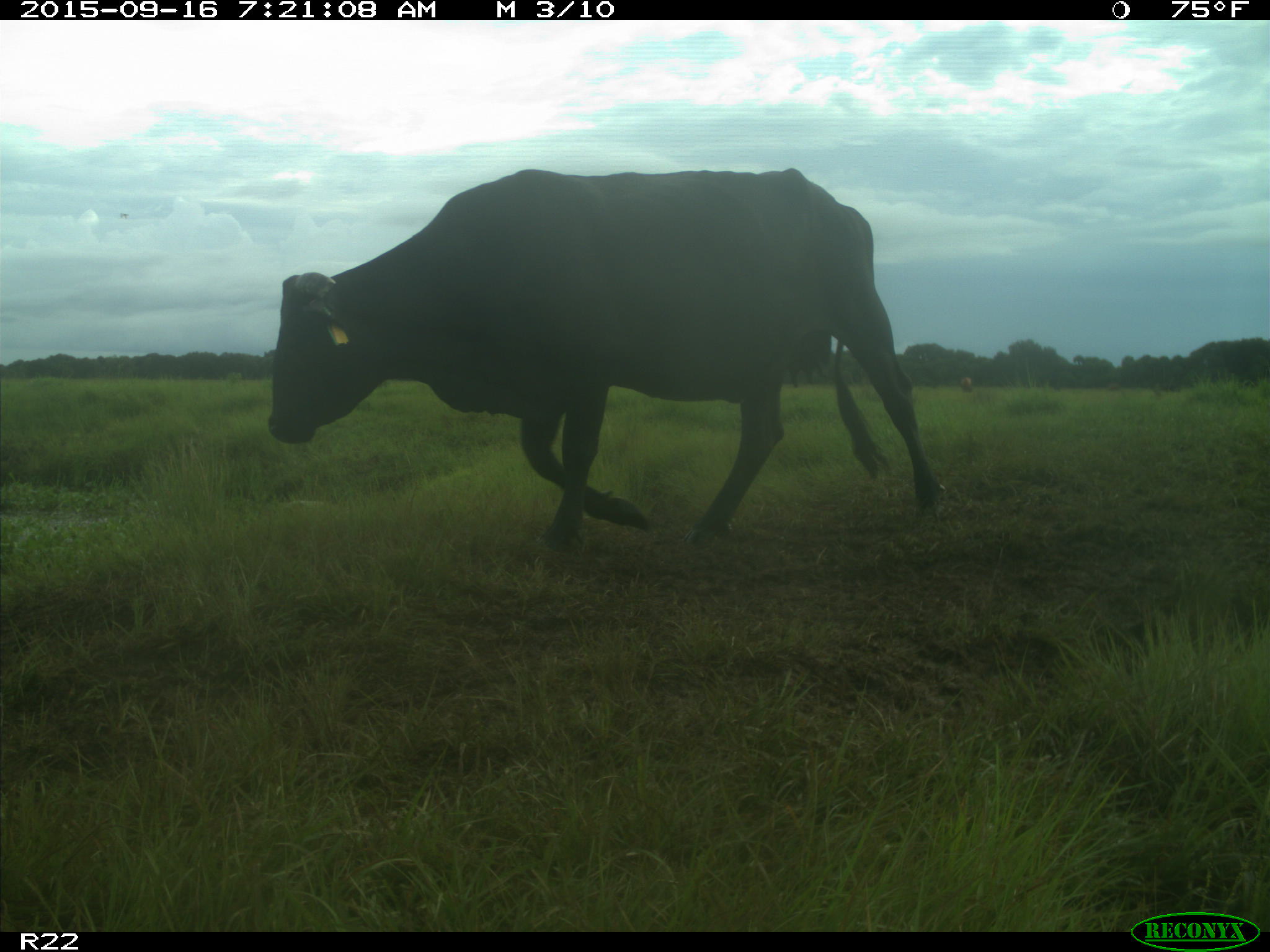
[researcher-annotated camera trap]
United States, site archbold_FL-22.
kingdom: Animalia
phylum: Chordata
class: Mammalia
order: Artiodactyla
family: Bovidae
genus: Bos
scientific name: Bos taurus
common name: domestic cow